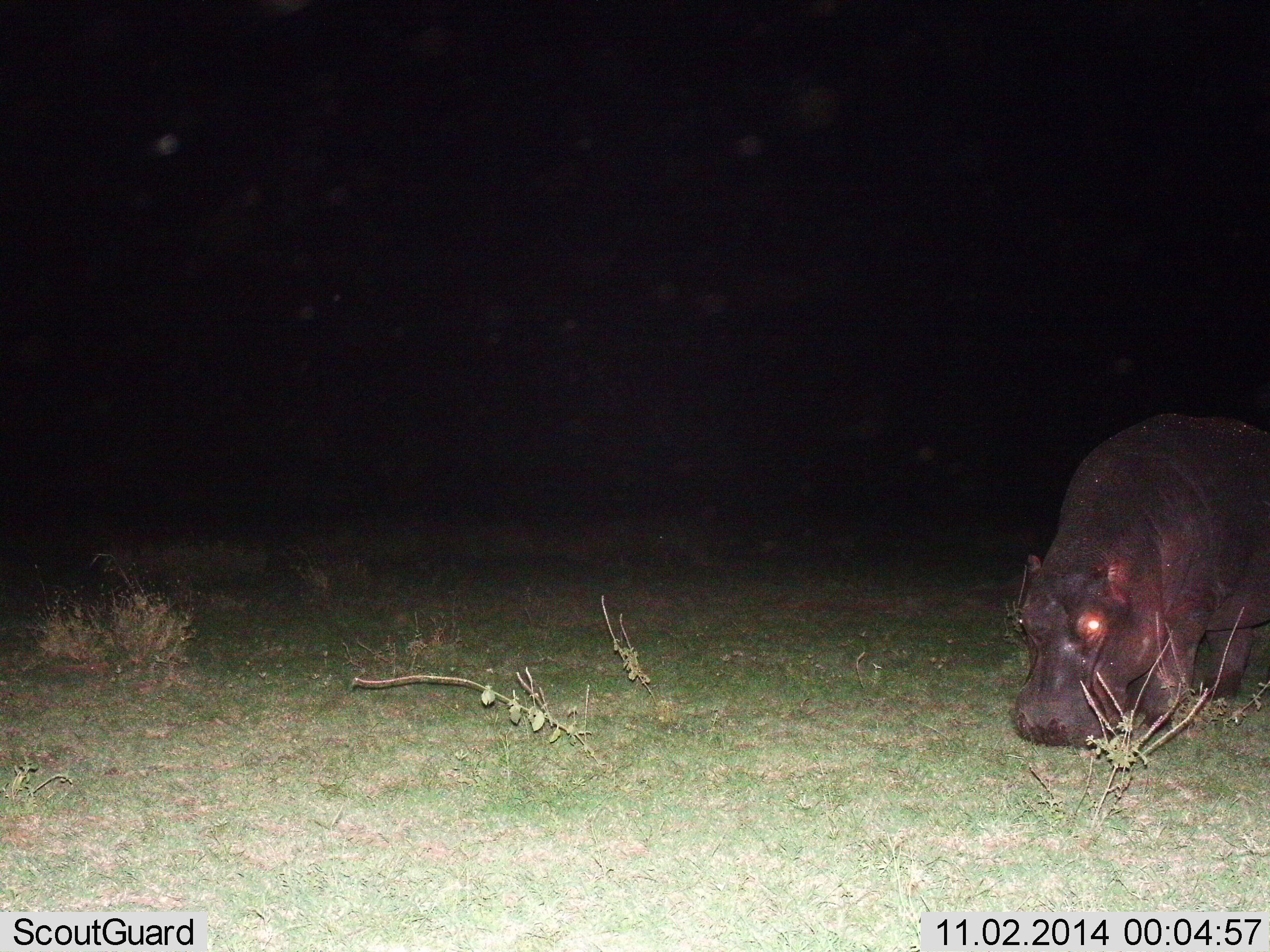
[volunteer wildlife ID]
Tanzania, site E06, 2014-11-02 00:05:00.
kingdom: Animalia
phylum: Chordata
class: Mammalia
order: Artiodactyla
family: Hippopotamidae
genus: Hippopotamus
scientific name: Hippopotamus amphibius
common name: hippopotamus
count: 1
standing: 30%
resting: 0%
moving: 10%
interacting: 0%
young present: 0%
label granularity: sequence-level